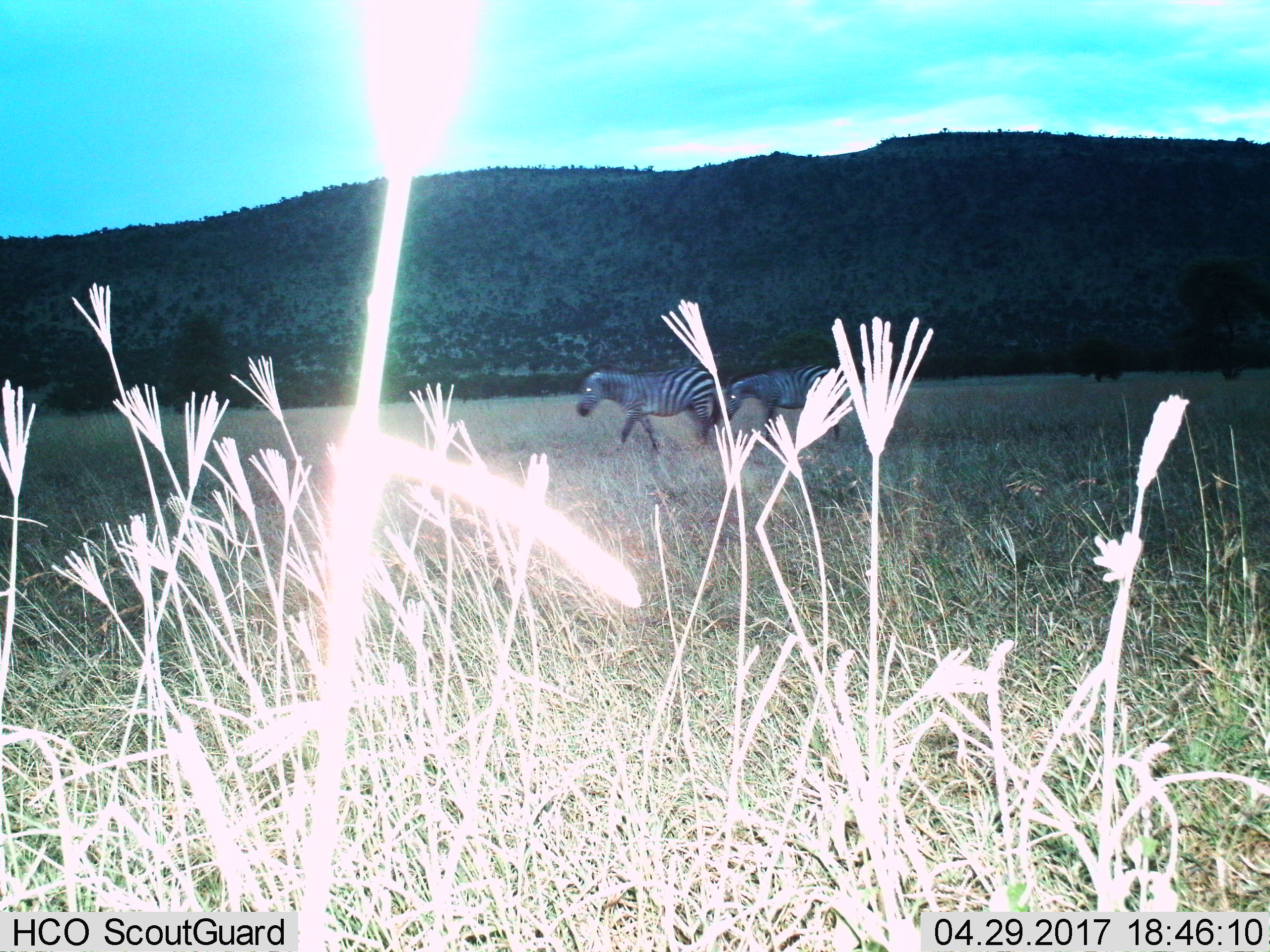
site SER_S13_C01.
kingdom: Animalia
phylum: Chordata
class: Mammalia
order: Perissodactyla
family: Equidae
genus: Equus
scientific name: Equus quagga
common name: plains zebra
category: zebraplains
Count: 2.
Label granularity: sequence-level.